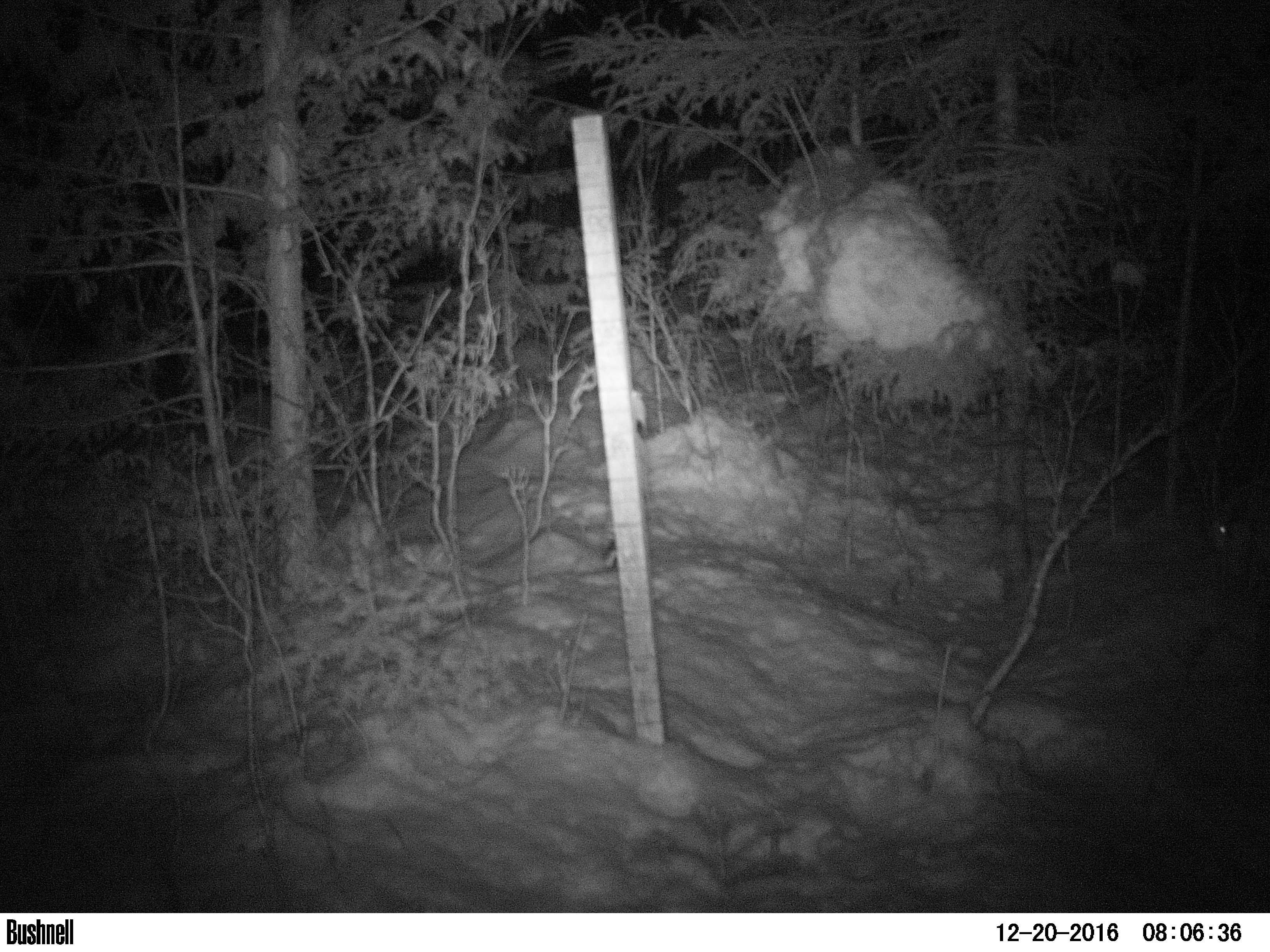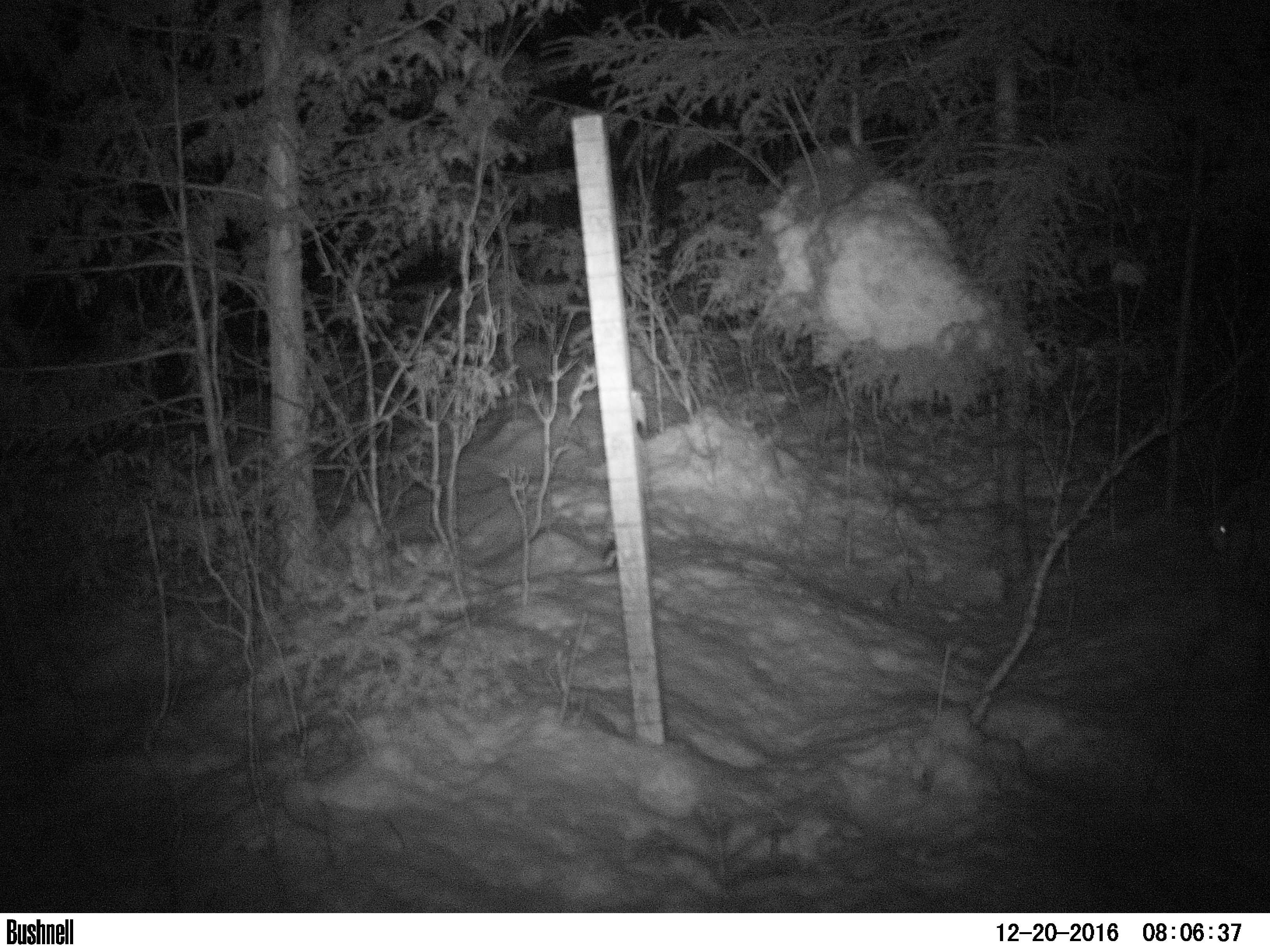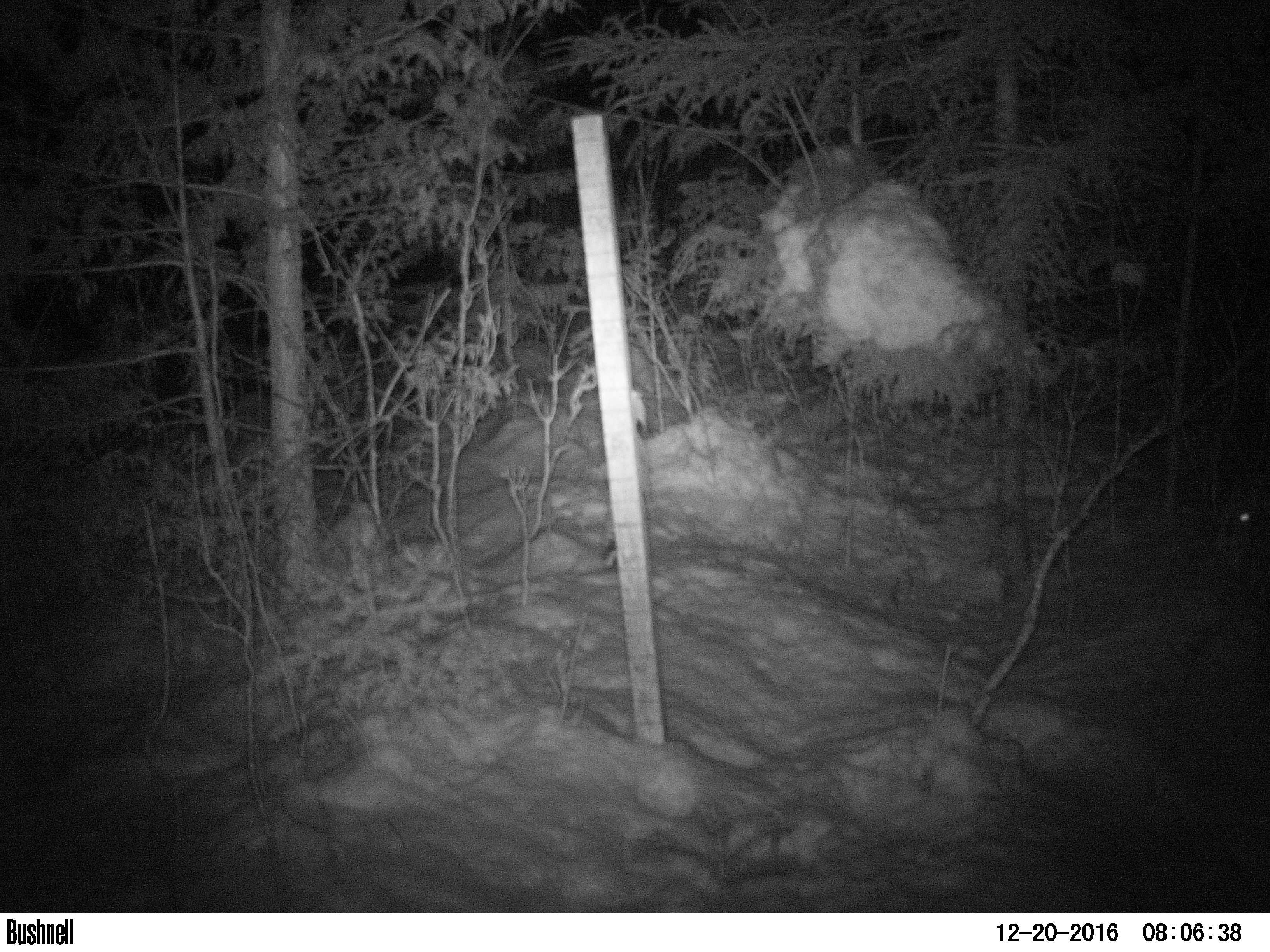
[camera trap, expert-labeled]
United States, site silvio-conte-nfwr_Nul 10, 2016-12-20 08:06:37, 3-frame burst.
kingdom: Animalia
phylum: Chordata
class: Mammalia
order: Lagomorpha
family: Leporidae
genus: Lepus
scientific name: Lepus americanus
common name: snowshoe hare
Snowshoe hare (Lepus americanus).